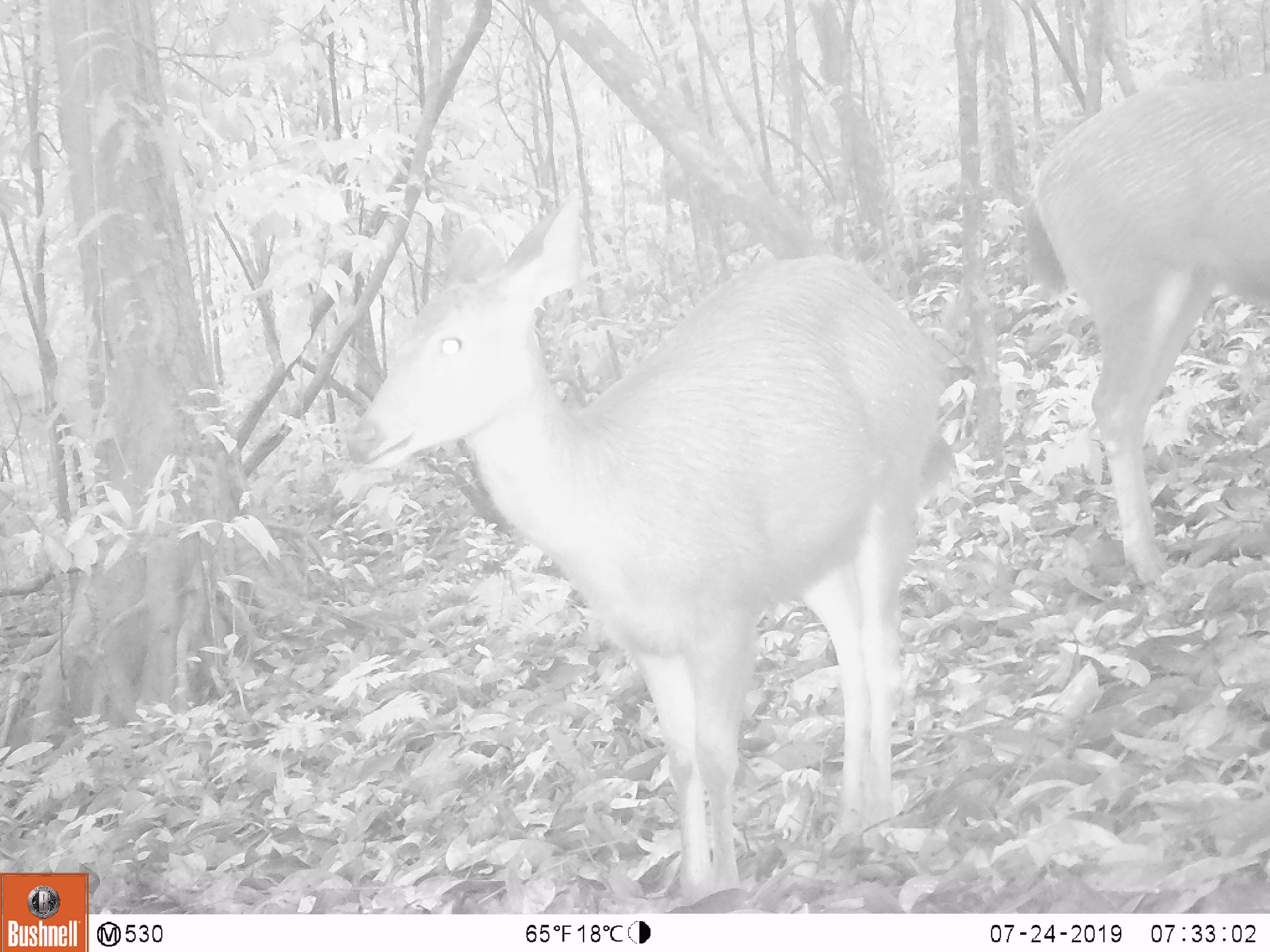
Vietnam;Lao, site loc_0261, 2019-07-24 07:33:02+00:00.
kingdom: Animalia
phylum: Chordata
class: Mammalia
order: Artiodactyla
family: Cervidae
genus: Rusa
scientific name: Rusa unicolor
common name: sambar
Sambar (Rusa unicolor). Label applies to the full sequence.